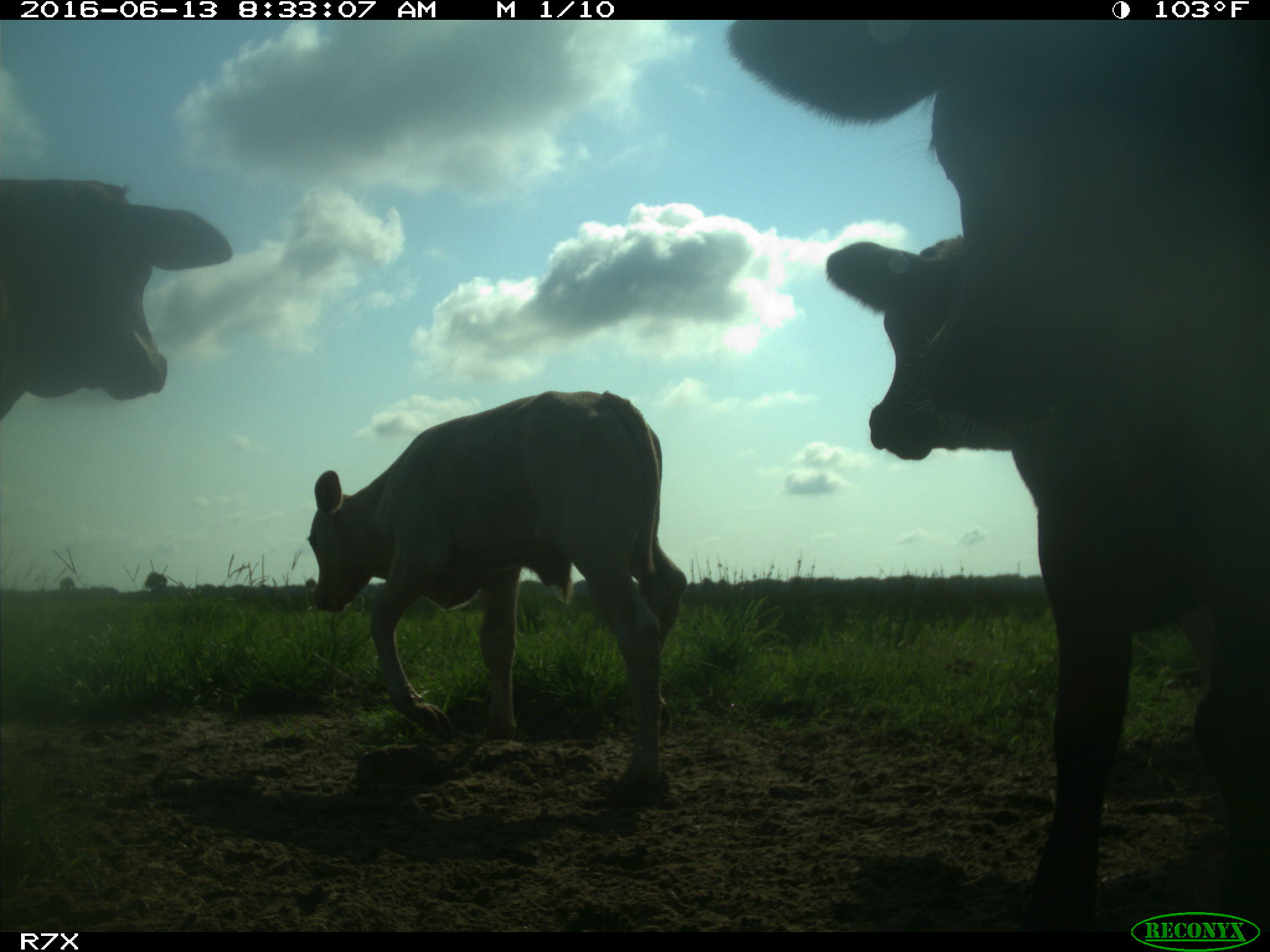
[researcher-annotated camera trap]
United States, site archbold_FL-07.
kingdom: Animalia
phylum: Chordata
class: Mammalia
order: Artiodactyla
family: Bovidae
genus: Bos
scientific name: Bos taurus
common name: domestic cow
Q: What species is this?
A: Bos taurus (domestic cow).